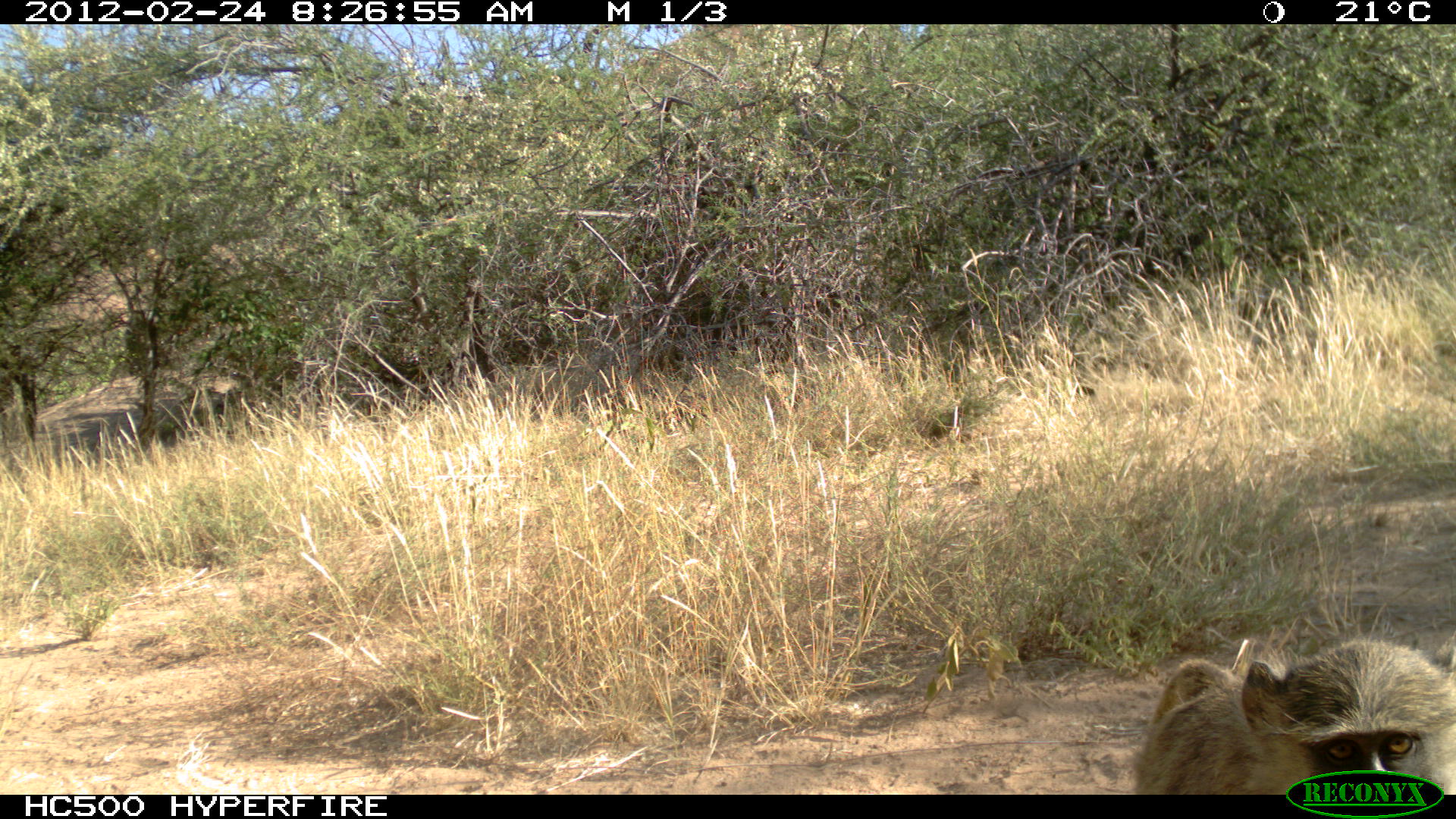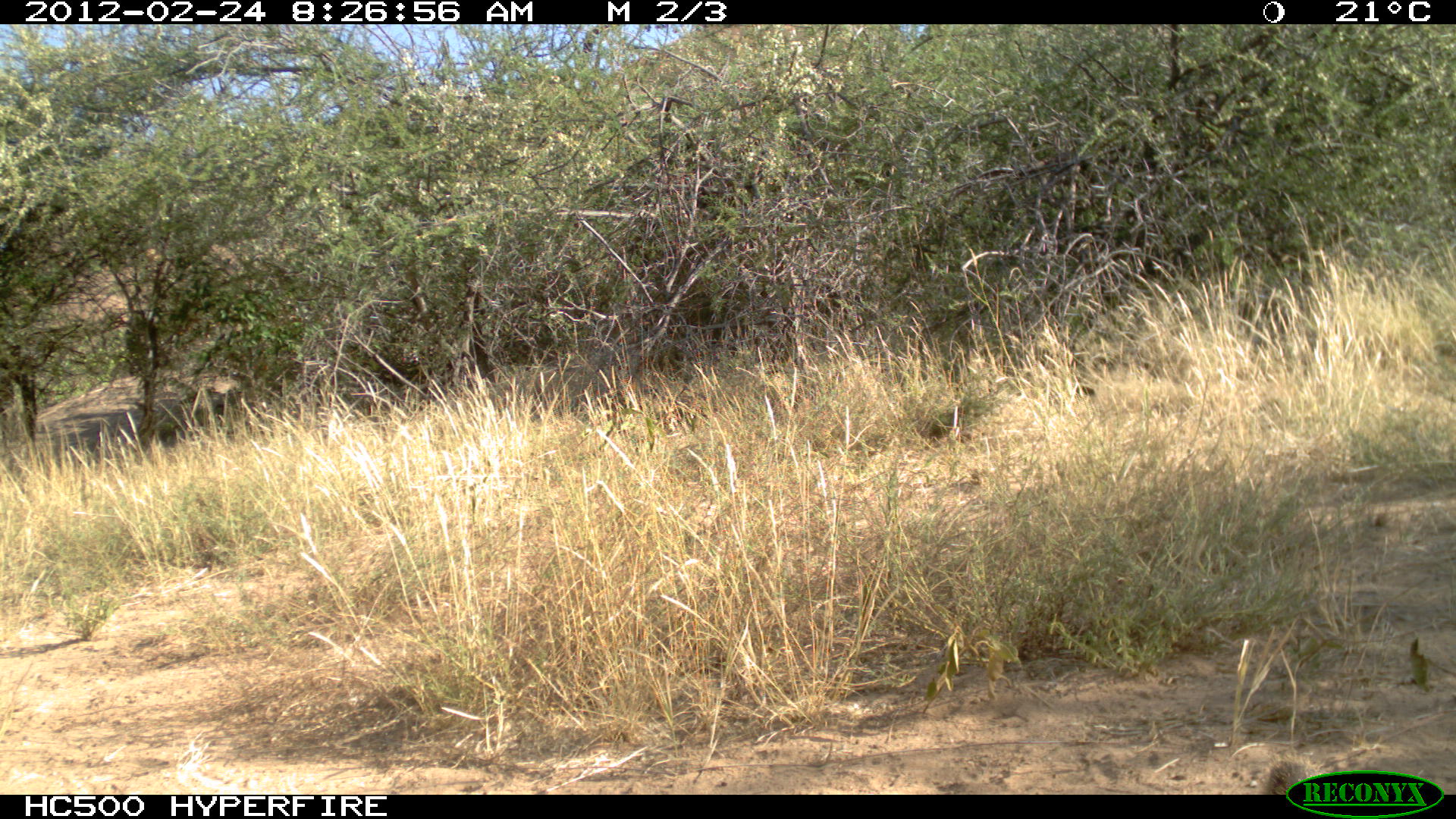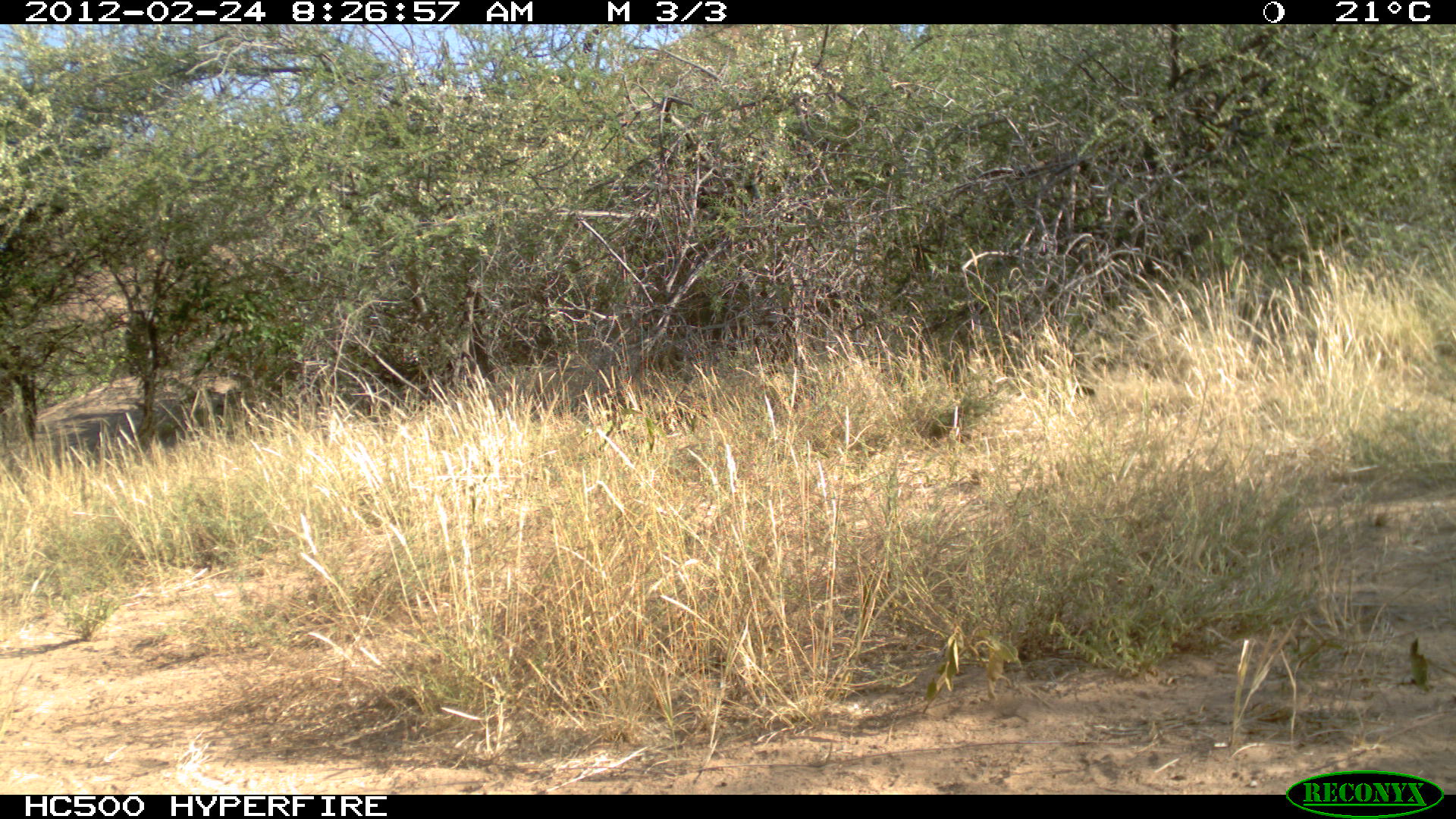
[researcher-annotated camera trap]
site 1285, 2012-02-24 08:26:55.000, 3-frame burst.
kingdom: Animalia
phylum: Chordata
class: Mammalia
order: Primates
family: Cercopithecidae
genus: Papio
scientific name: Papio anubis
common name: olive baboon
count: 1